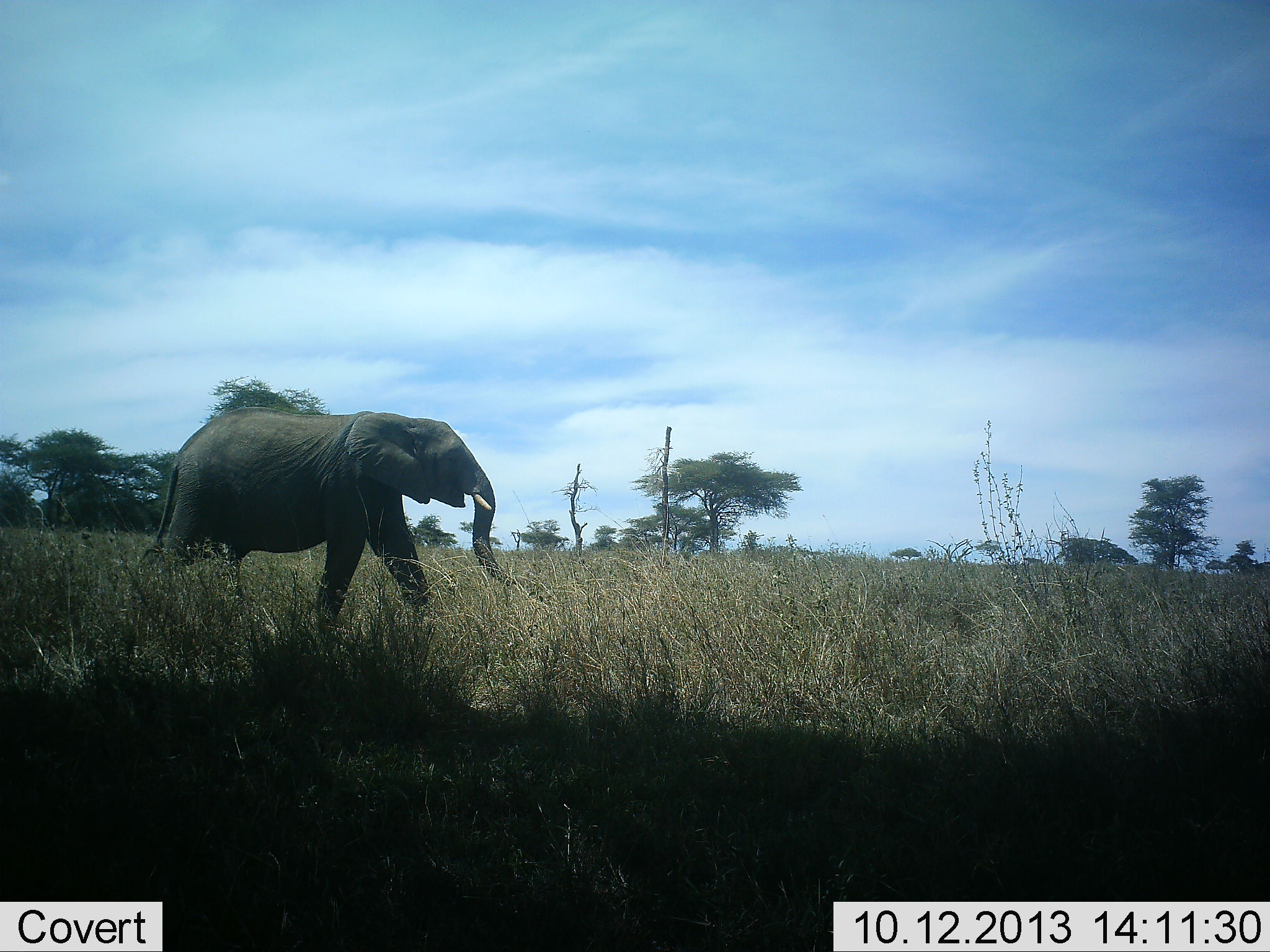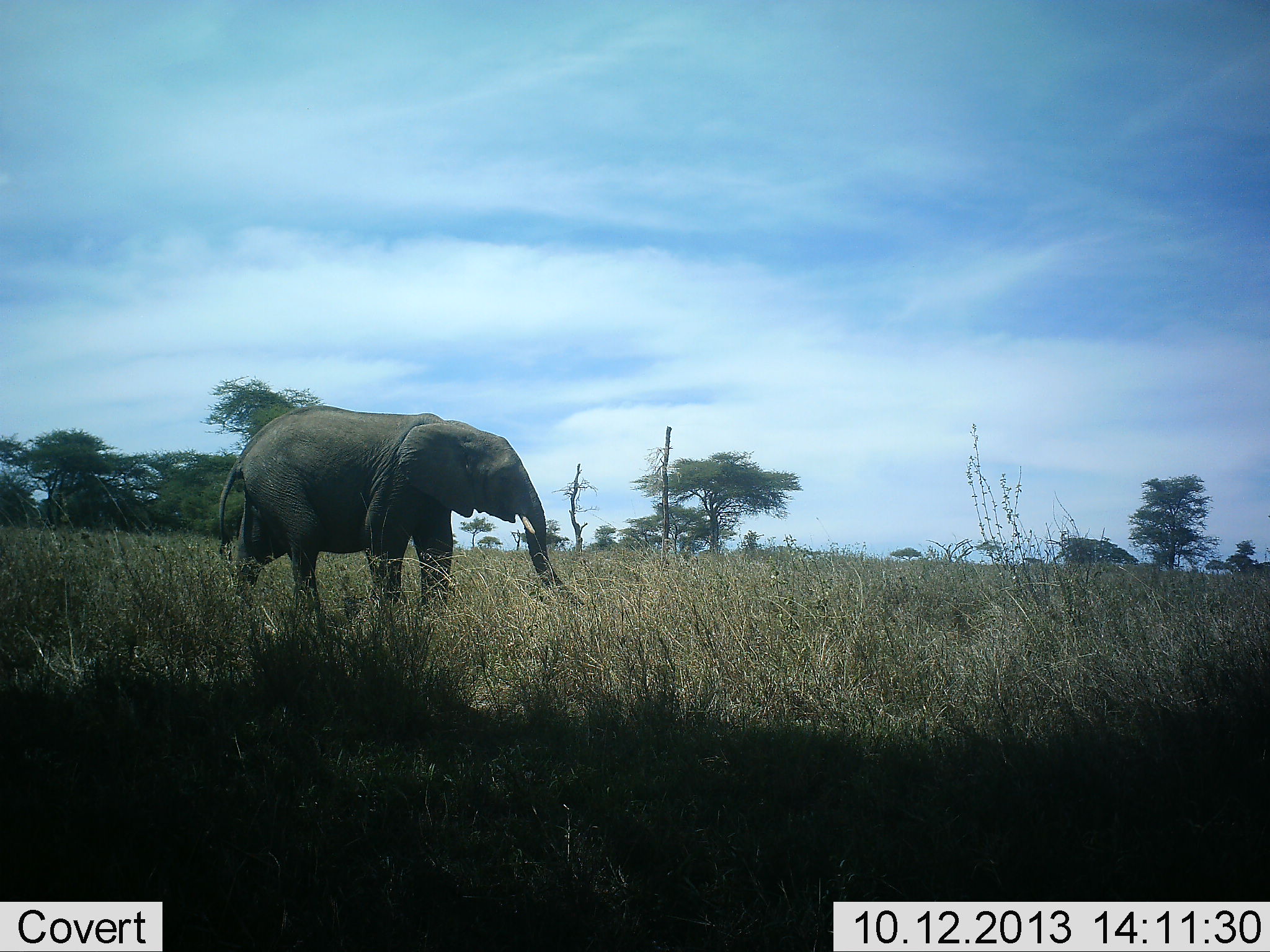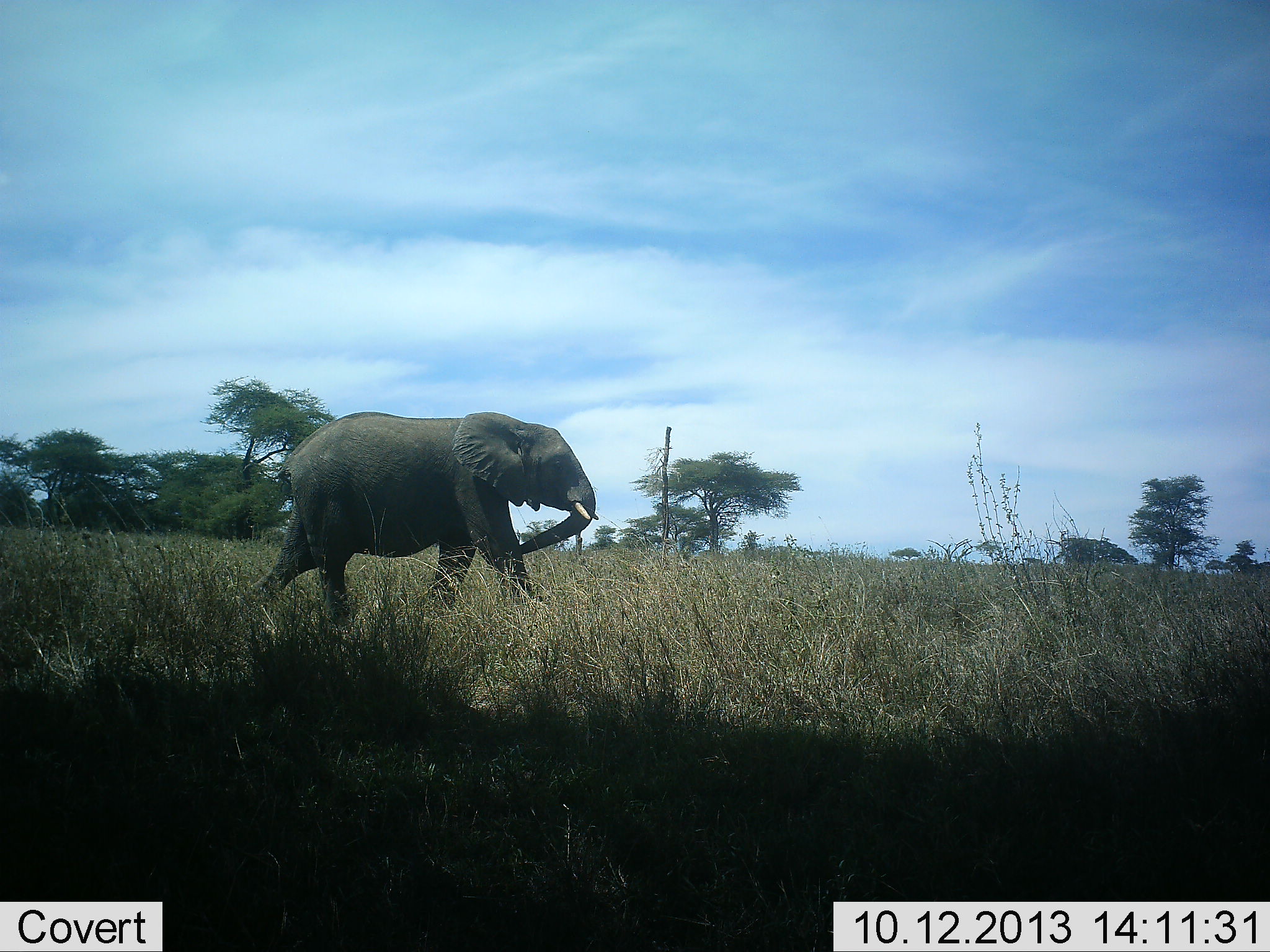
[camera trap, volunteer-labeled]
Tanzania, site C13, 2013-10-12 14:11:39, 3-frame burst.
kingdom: Animalia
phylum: Chordata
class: Mammalia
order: Proboscidea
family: Elephantidae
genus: Loxodonta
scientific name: Loxodonta africana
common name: african bush elephant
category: elephant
Elephant (african bush elephant) (Loxodonta africana), count 1. Behavior (volunteer vote fractions): standing 7%, resting 0%, moving 93%, interacting 0%. Young present (vote fraction): 0%. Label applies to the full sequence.